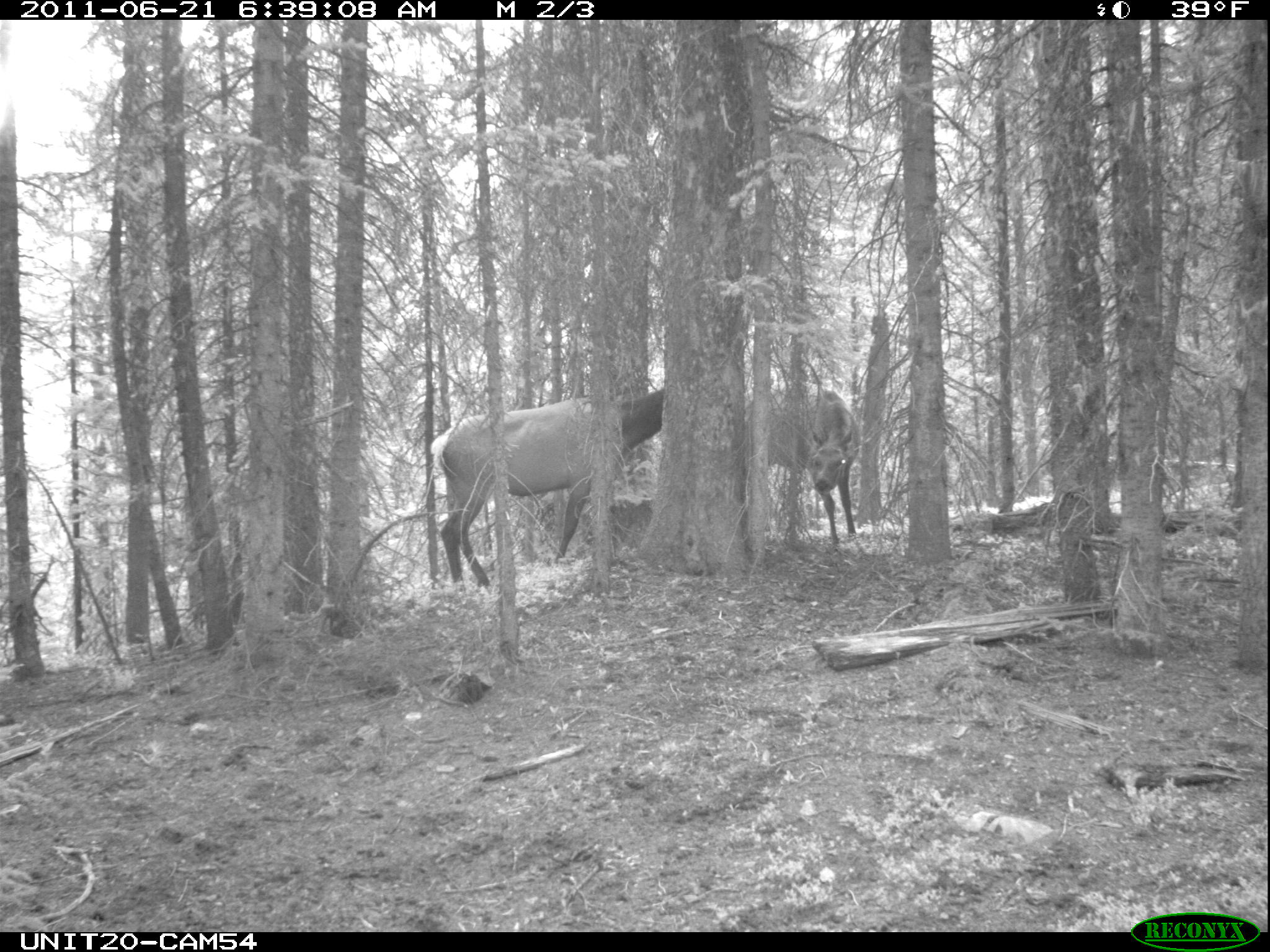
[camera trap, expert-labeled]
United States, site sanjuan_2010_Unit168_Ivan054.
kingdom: Animalia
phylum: Chordata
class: Mammalia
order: Artiodactyla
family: Cervidae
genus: Cervus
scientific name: Cervus elaphus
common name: red deer